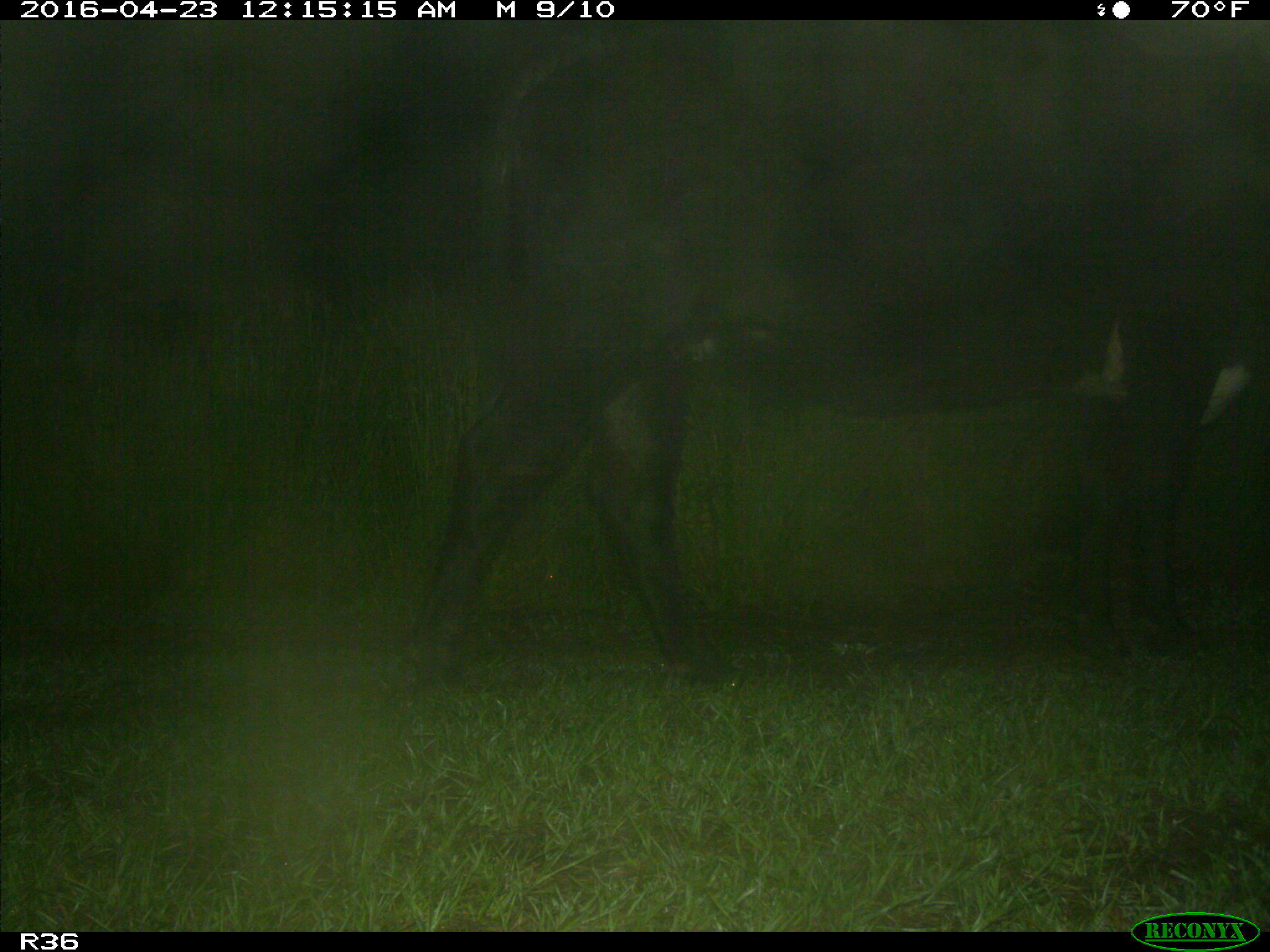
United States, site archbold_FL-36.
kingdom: Animalia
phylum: Chordata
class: Mammalia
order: Artiodactyla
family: Bovidae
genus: Bos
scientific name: Bos taurus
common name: domestic cow